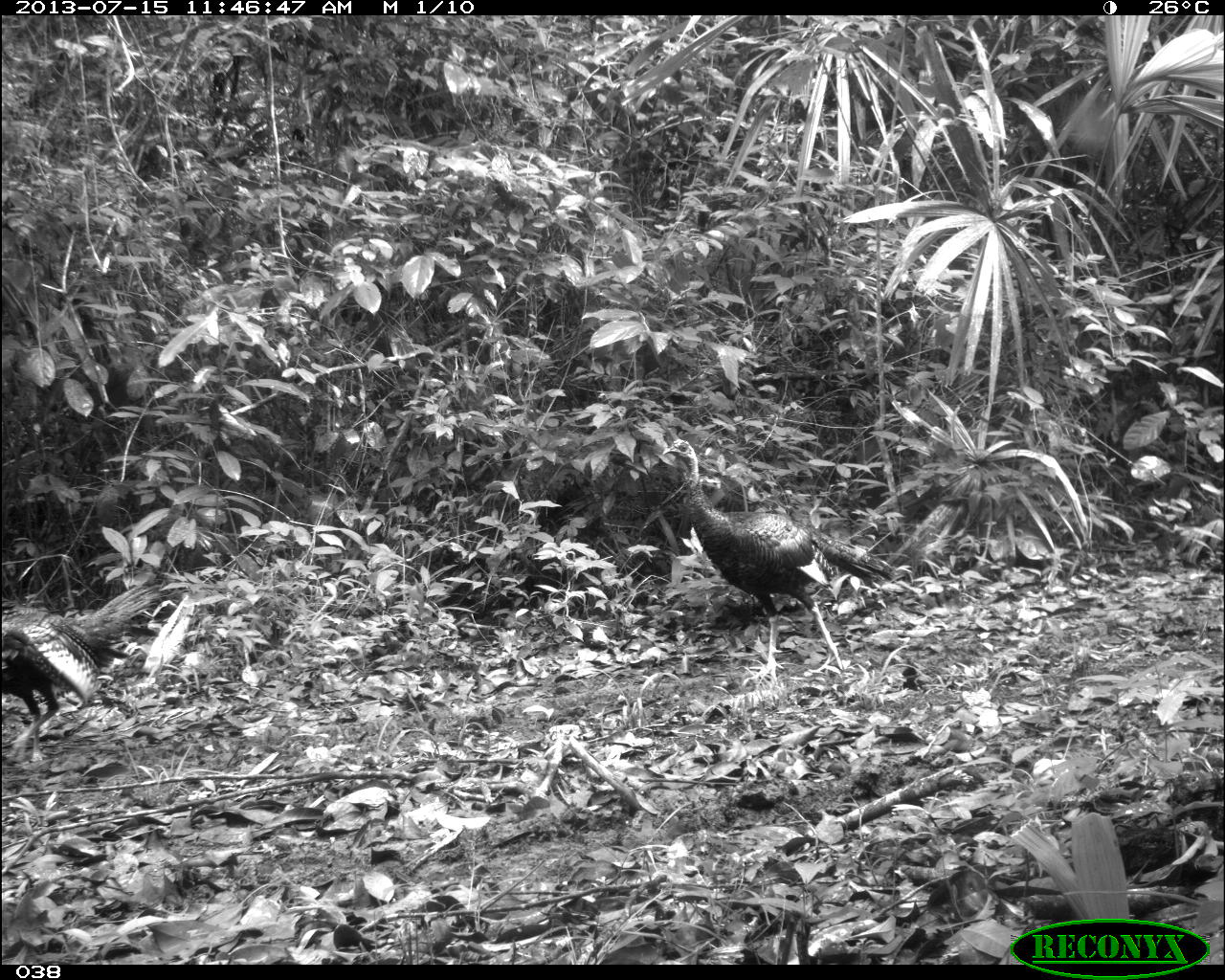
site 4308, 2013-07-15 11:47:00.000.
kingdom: Animalia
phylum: Chordata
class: Aves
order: Galliformes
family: Phasianidae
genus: Meleagris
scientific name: Meleagris ocellata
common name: ocellated turkey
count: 2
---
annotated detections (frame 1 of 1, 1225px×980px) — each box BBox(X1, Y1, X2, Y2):
meleagris ocellata: BBox(660, 439, 897, 685); BBox(1, 582, 161, 762)